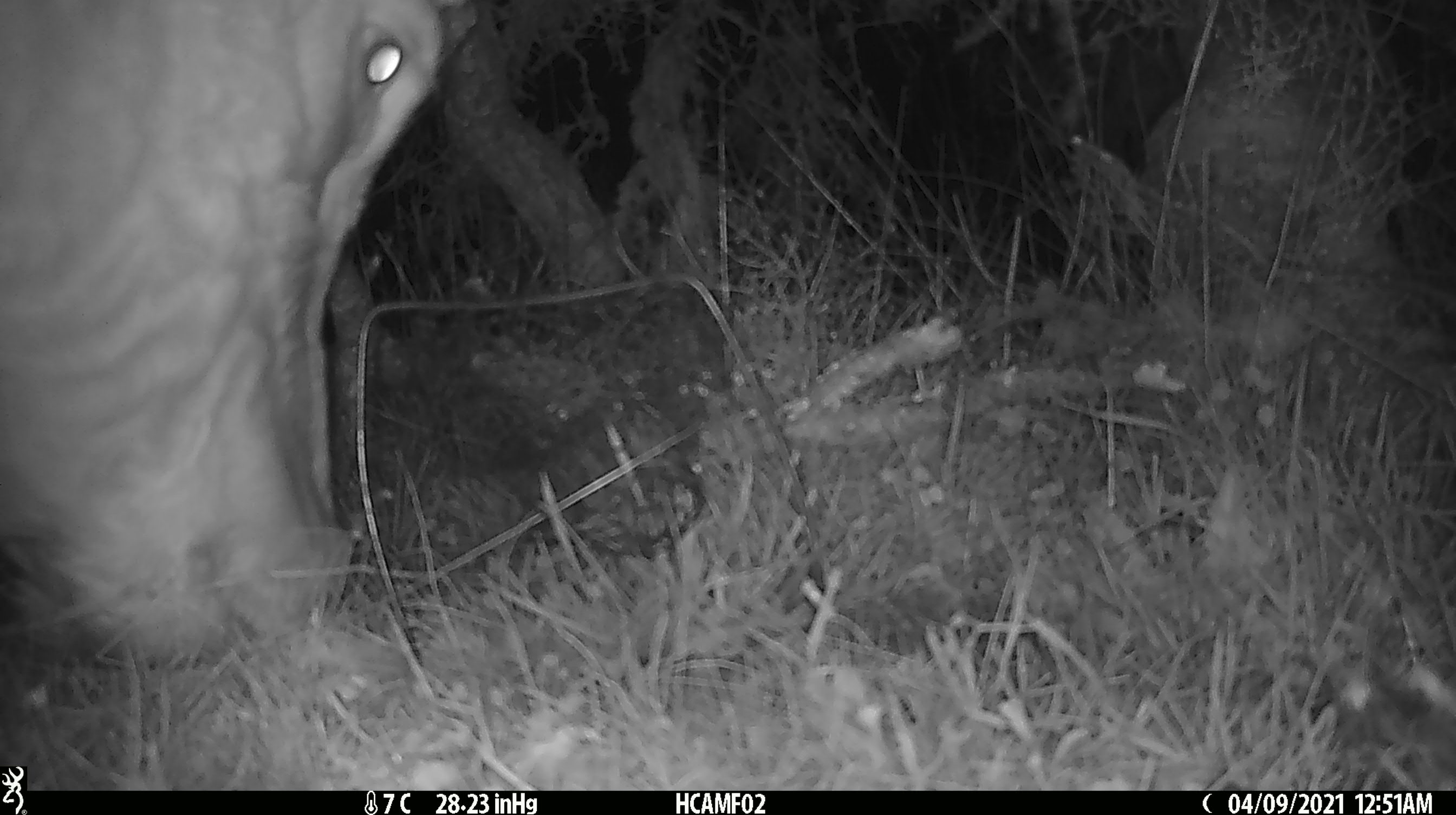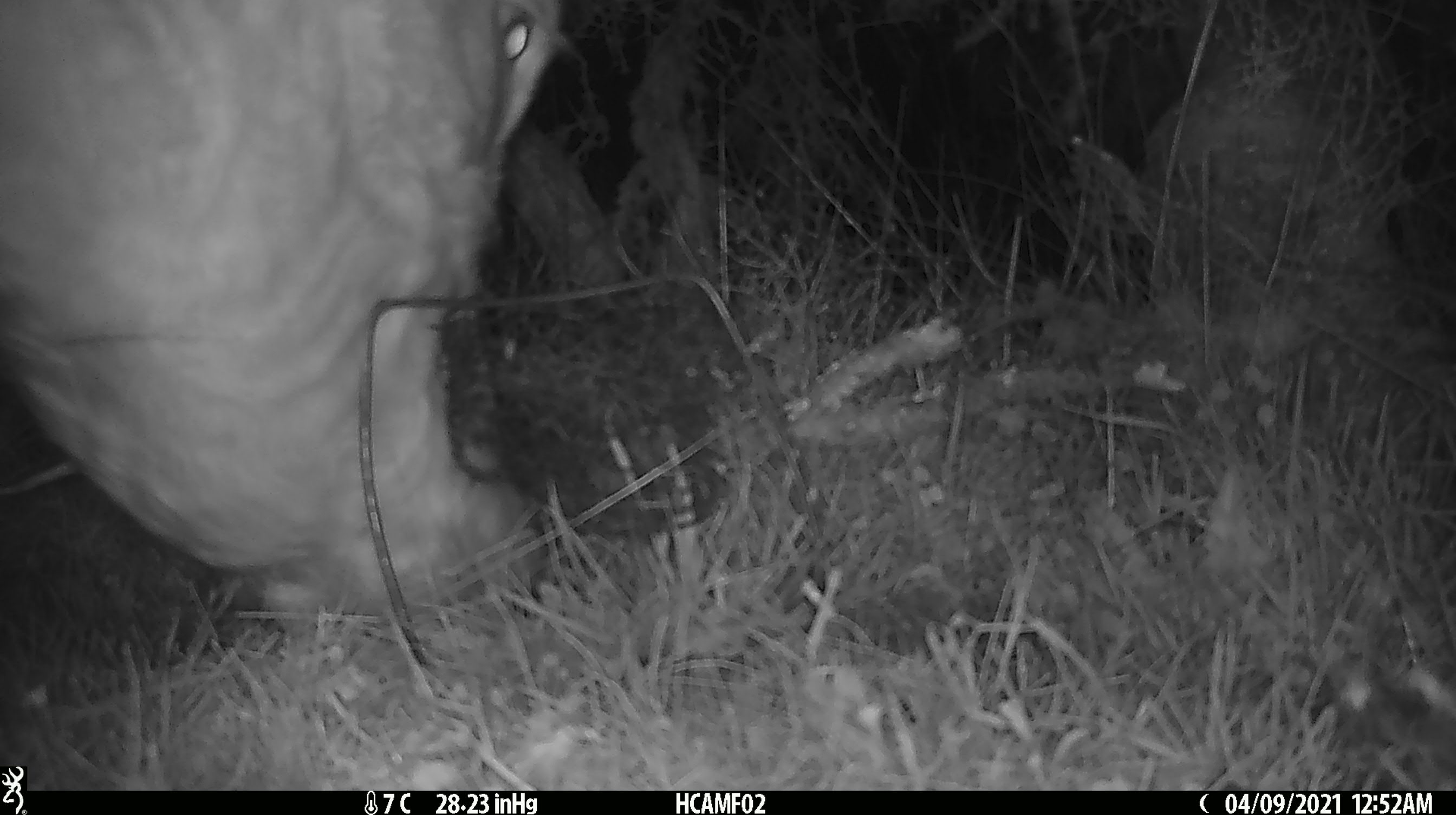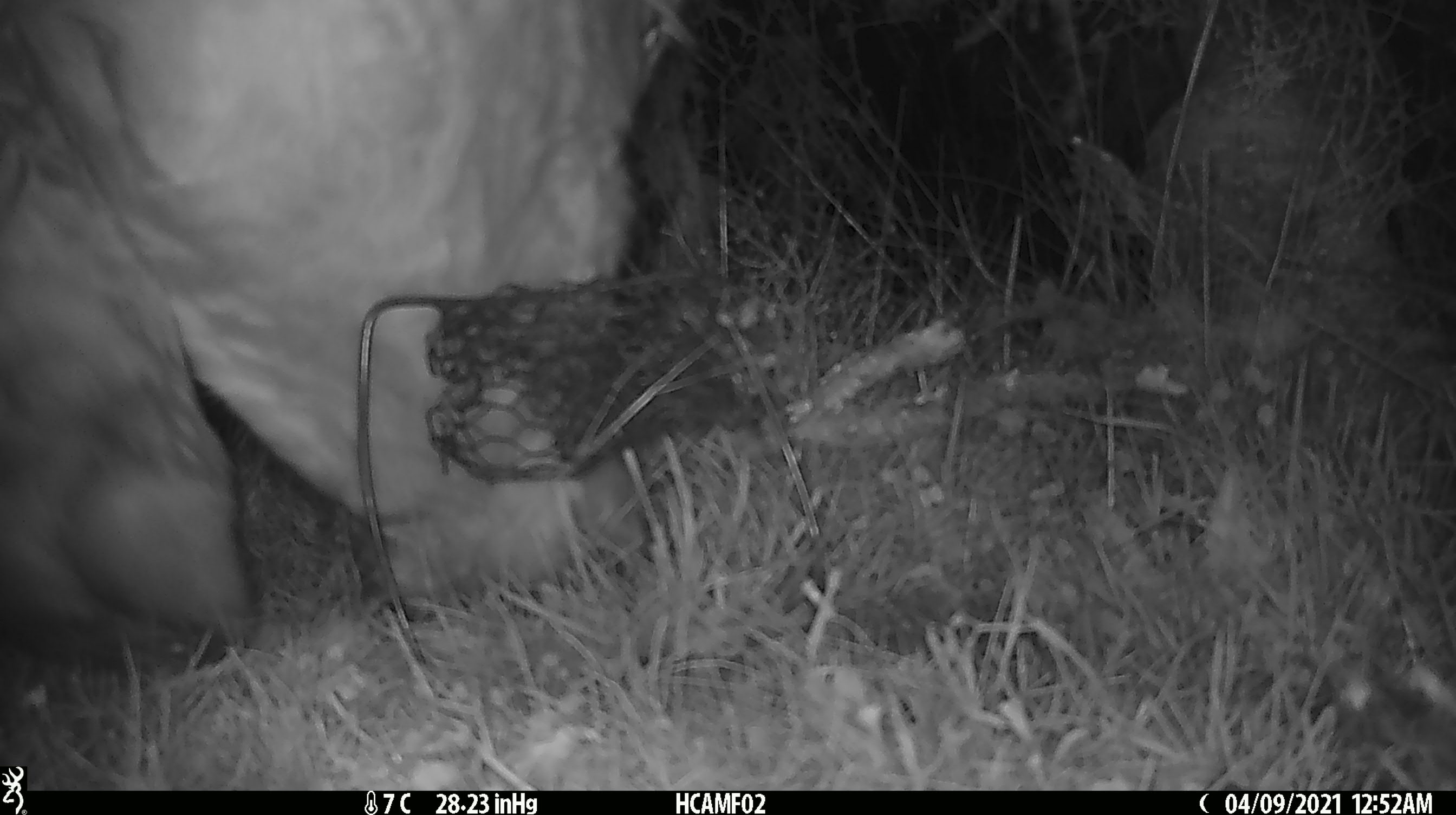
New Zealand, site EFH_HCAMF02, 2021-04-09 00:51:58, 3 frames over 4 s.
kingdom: Animalia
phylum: Chordata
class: Mammalia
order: Artiodactyla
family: Bovidae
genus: Bos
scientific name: Bos taurus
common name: domestic cow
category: cow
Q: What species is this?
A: Cow (domestic cow) (Bos taurus).